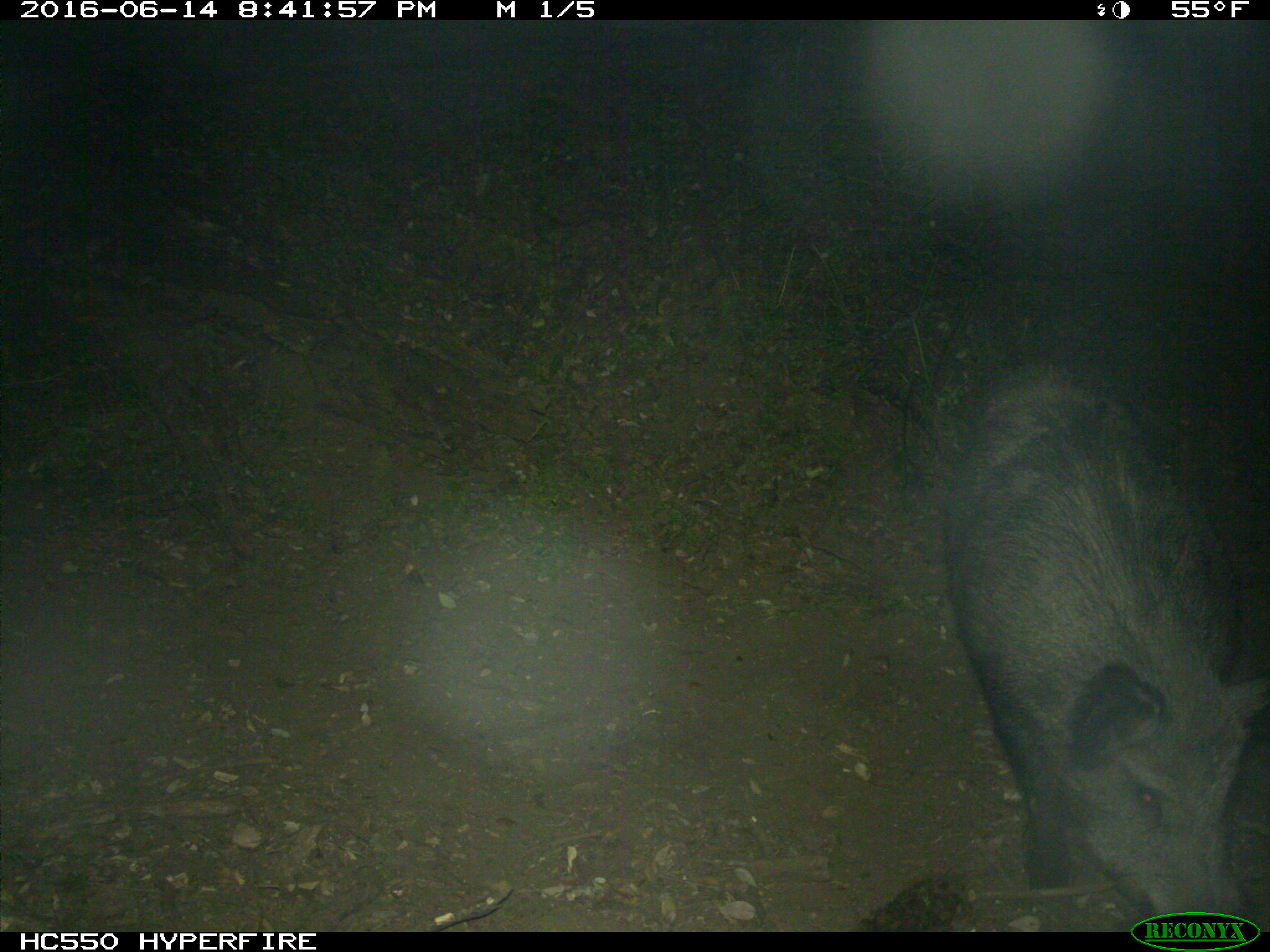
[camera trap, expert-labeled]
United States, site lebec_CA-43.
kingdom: Animalia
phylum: Chordata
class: Mammalia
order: Artiodactyla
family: Suidae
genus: Sus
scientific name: Sus scrofa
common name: wild boar